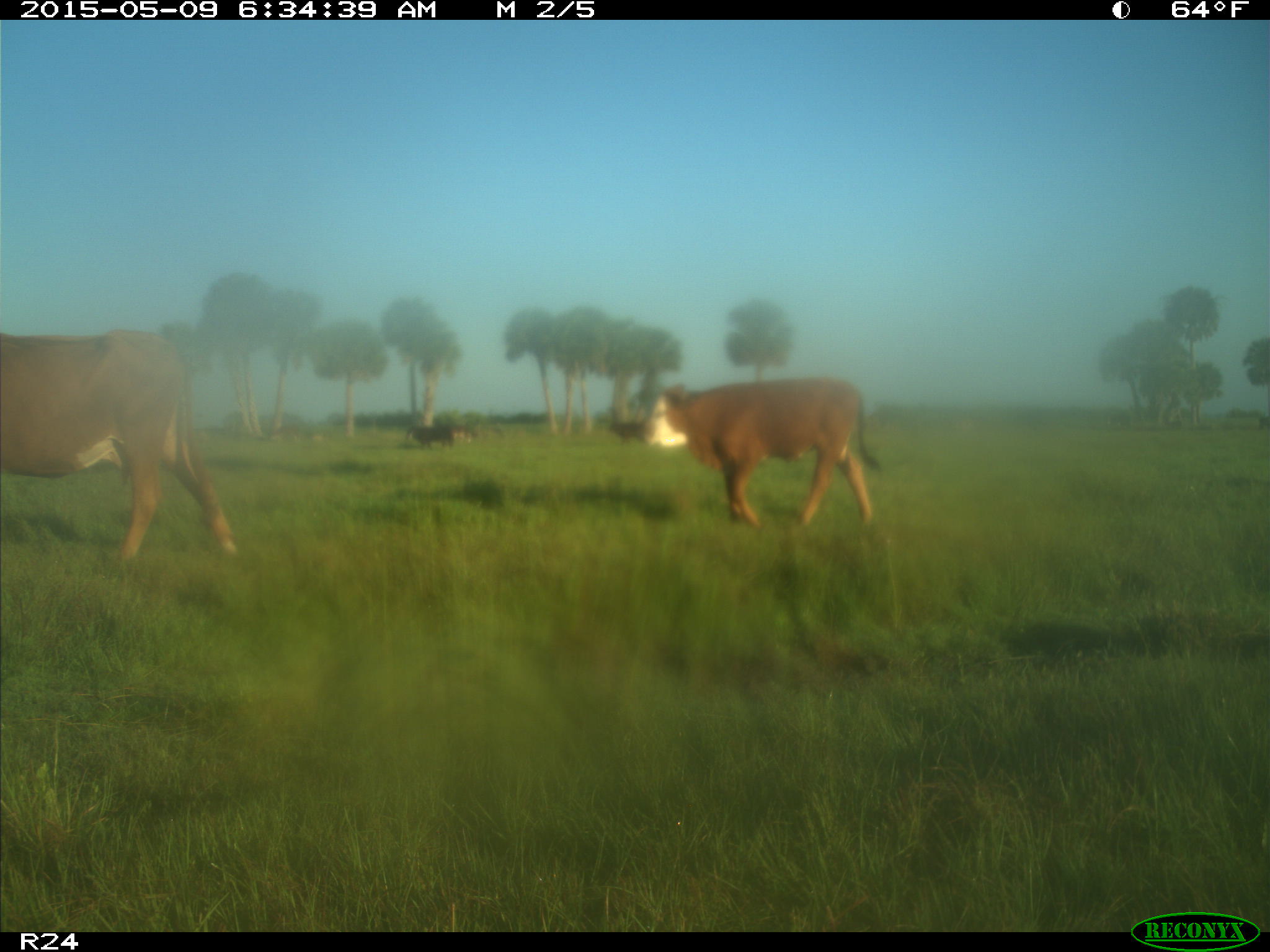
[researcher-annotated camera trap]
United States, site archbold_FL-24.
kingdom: Animalia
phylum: Chordata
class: Mammalia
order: Artiodactyla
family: Bovidae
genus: Bos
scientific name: Bos taurus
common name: domestic cow